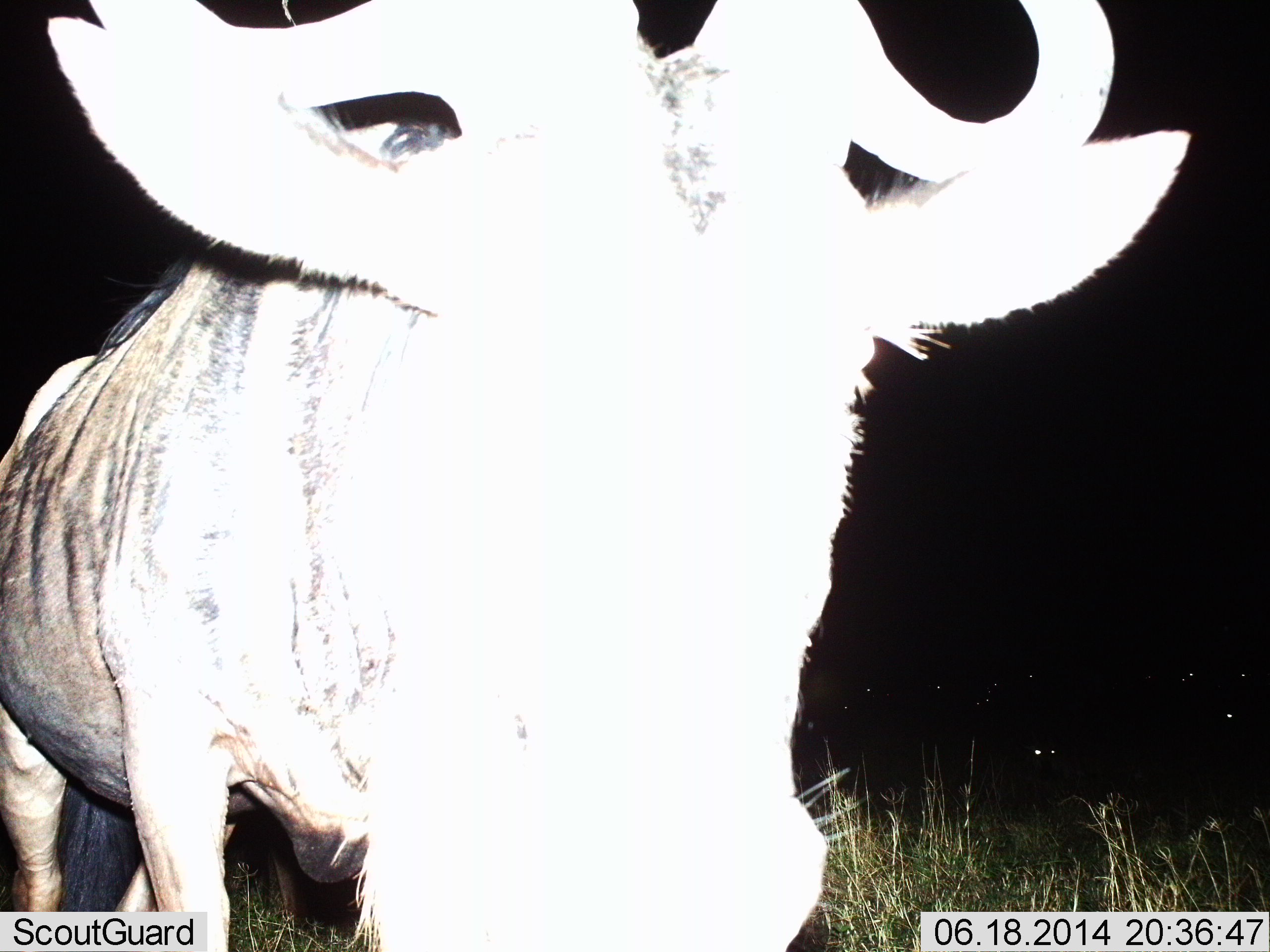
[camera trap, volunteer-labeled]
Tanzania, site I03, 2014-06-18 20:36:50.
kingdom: Animalia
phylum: Chordata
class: Mammalia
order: Artiodactyla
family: Bovidae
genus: Connochaetes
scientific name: Connochaetes taurinus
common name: blue wildebeest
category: wildebeest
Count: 1.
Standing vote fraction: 100%.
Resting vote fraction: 10%.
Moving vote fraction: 0%.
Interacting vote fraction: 0%.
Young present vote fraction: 0%.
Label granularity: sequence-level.